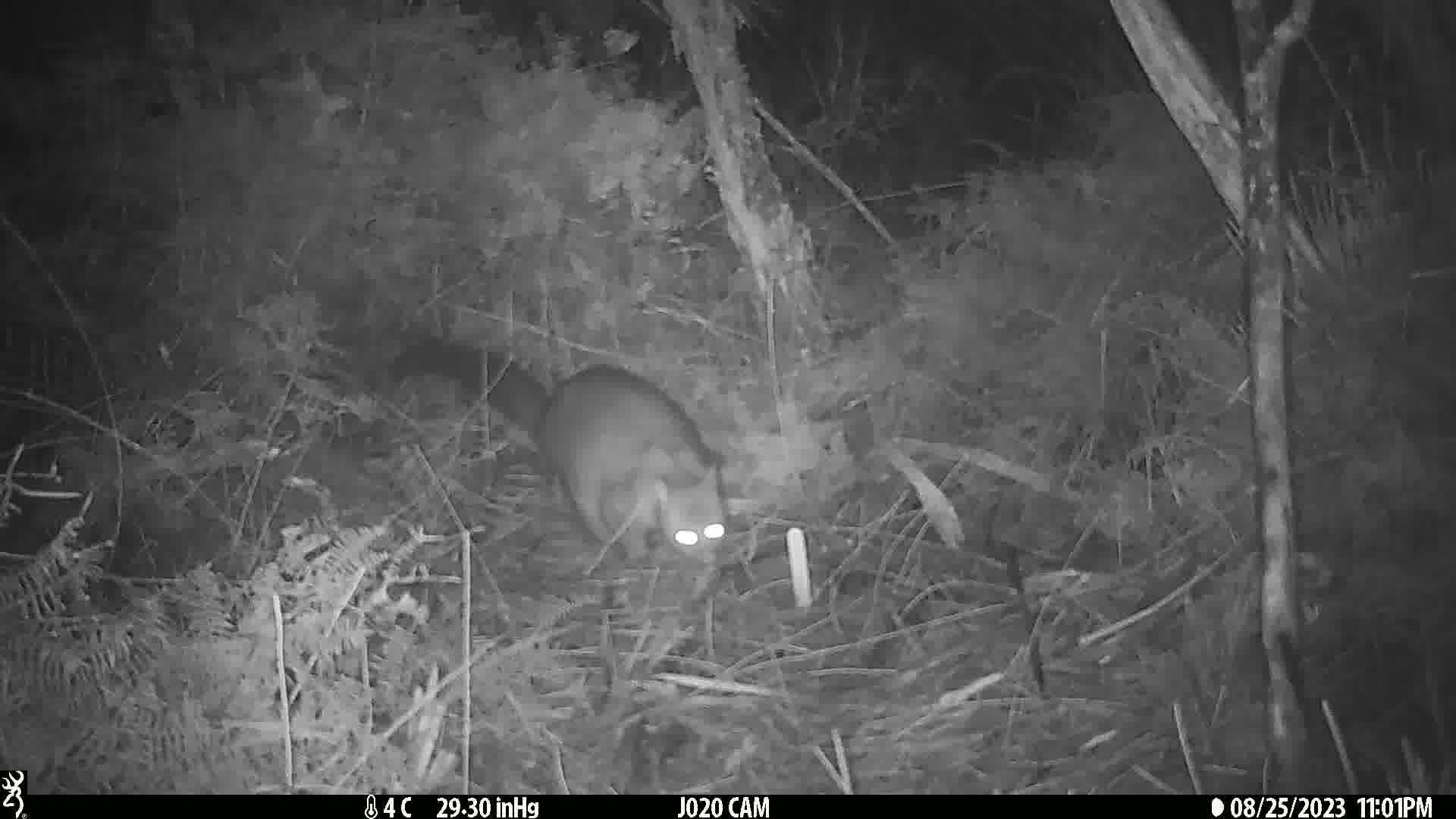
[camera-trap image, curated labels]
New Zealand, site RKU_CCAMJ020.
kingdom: Animalia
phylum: Chordata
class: Mammalia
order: Diprotodontia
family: Phalangeridae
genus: Trichosurus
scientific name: Trichosurus vulpecula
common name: common brushtail possum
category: possum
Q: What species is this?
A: Possum (common brushtail possum) (Trichosurus vulpecula).